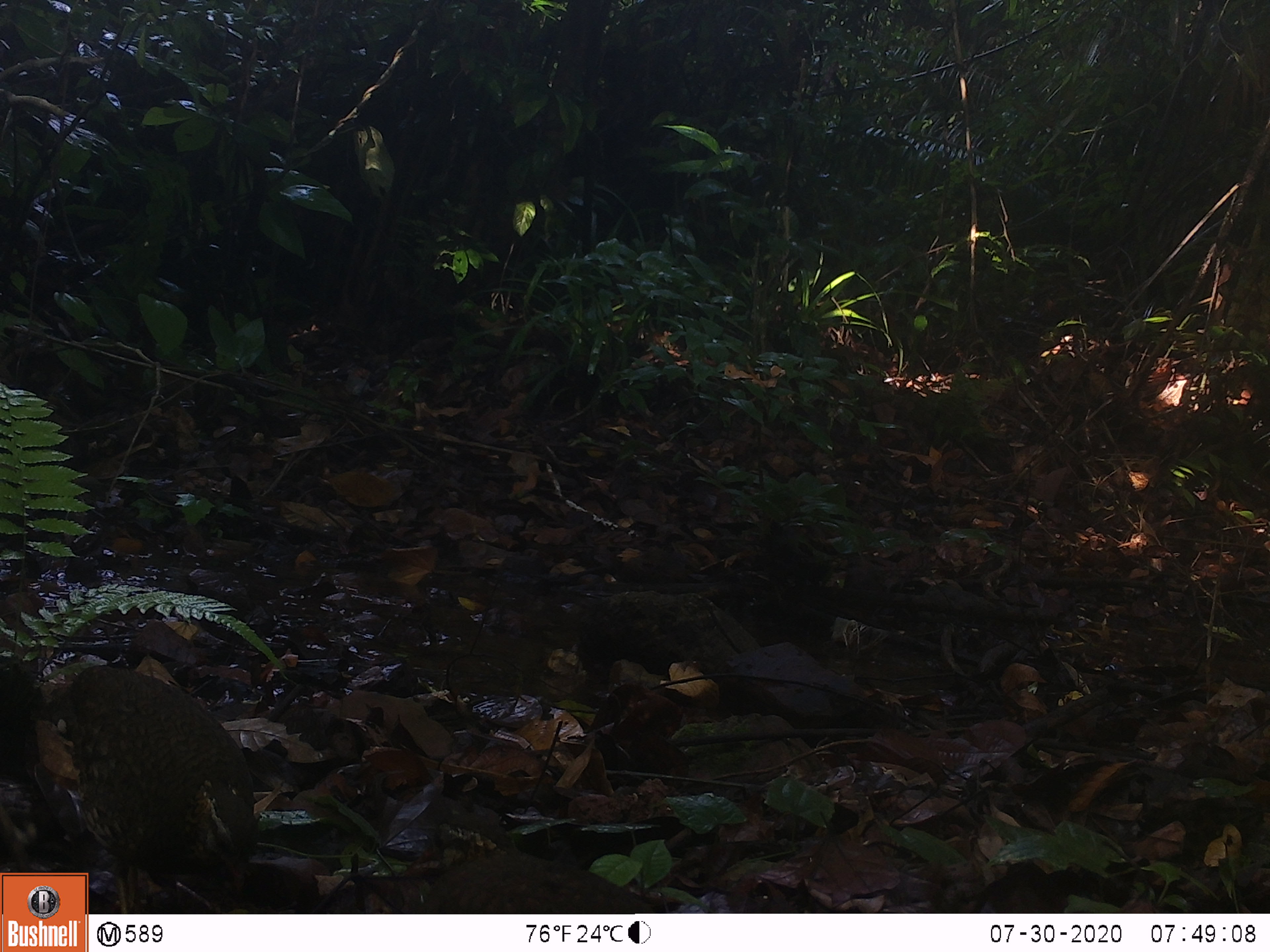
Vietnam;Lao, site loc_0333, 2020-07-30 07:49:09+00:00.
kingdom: Animalia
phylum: Chordata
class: Aves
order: Galliformes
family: Phasianidae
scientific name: Phasianidae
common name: partridge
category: unidentified partridge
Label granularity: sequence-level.